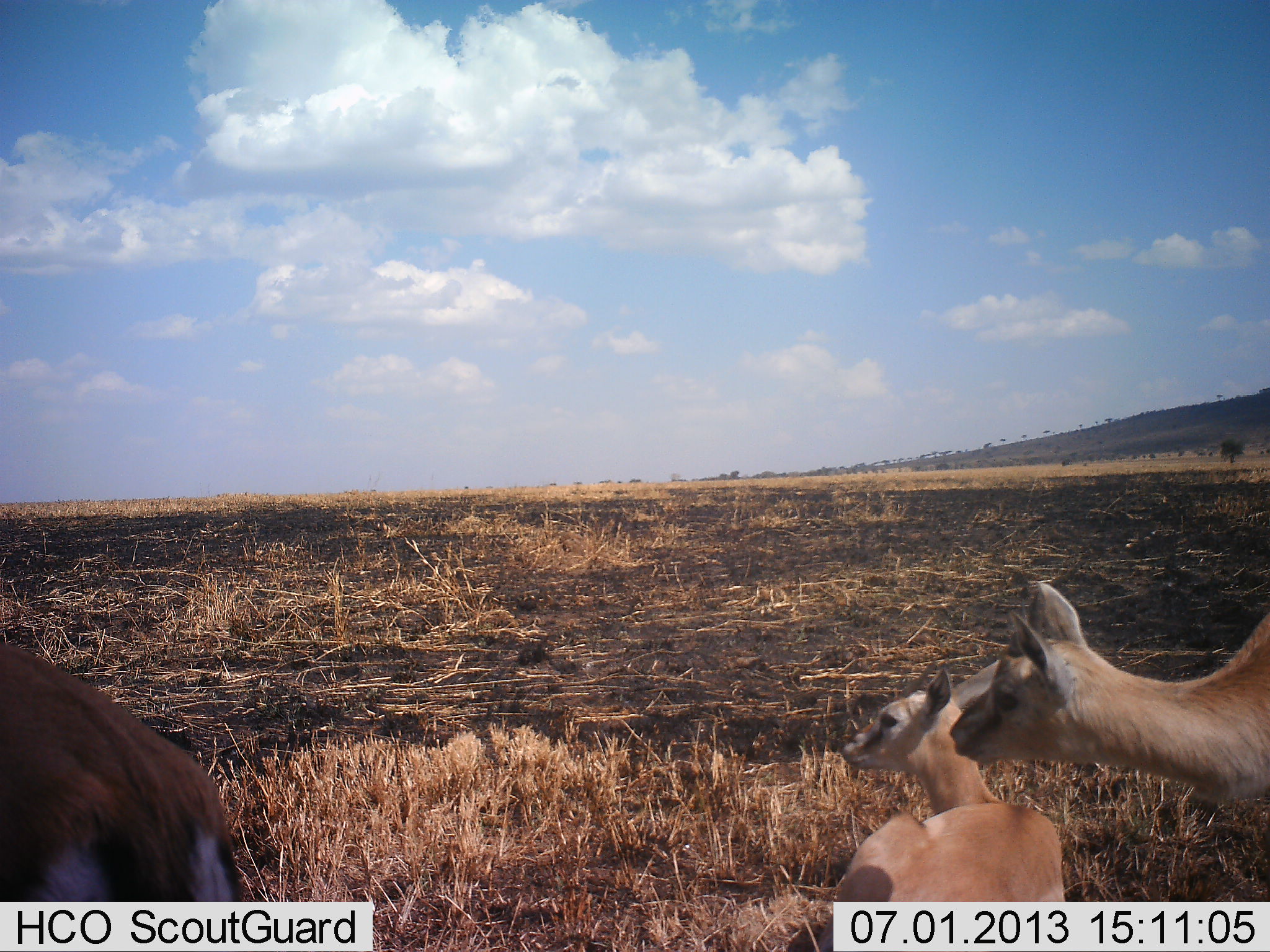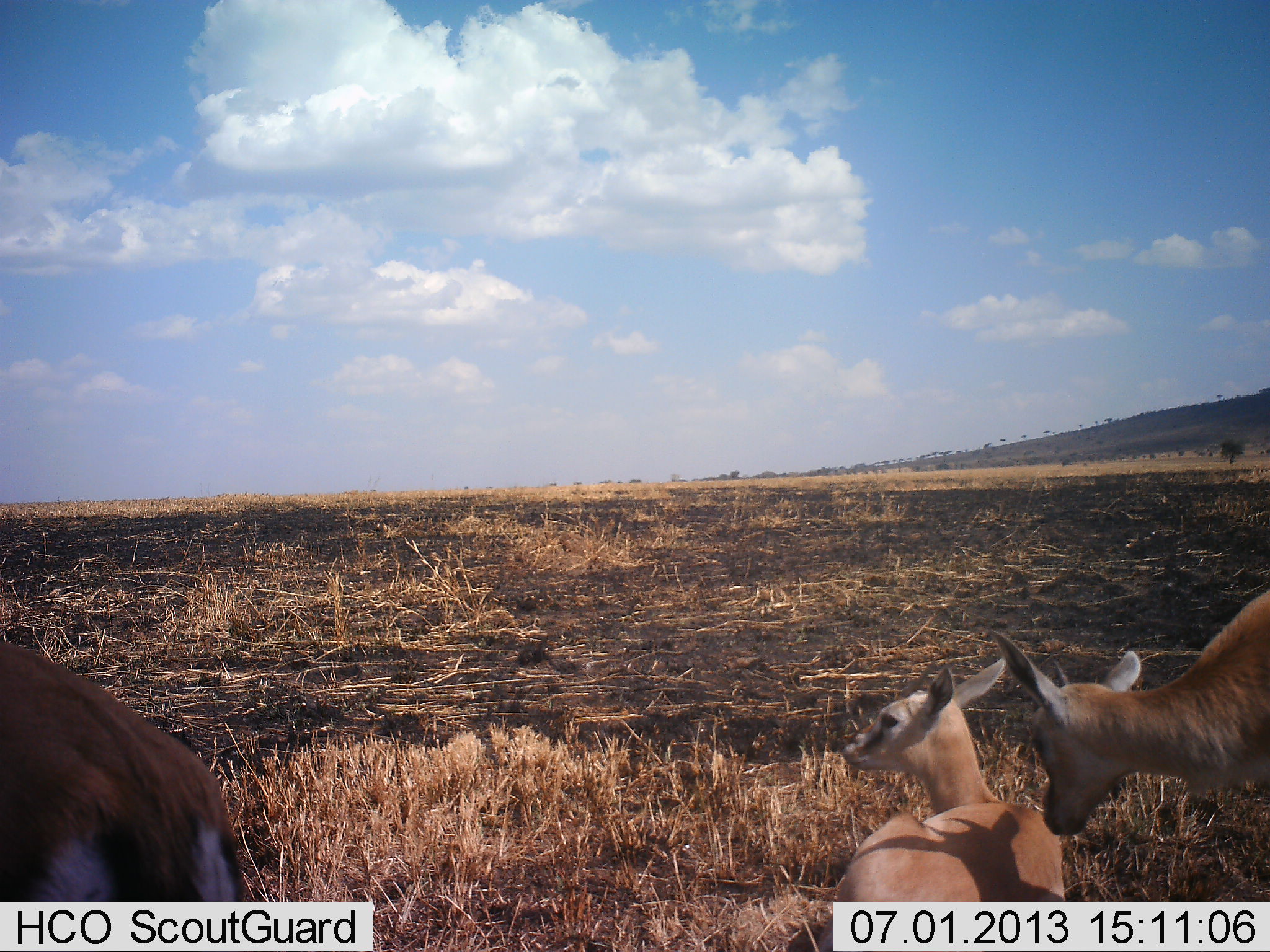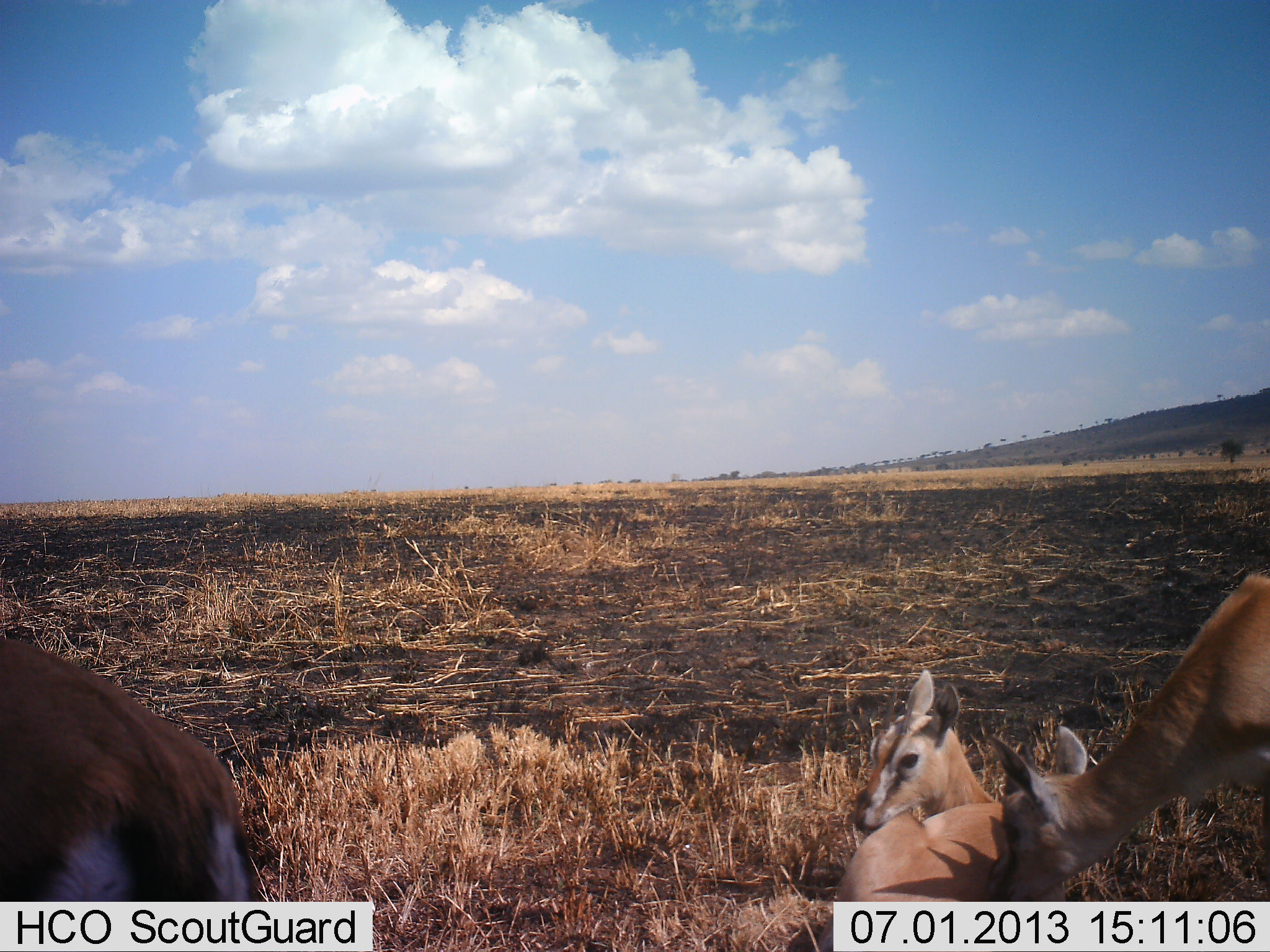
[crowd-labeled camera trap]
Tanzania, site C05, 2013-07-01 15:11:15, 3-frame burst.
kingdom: Animalia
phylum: Chordata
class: Mammalia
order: Artiodactyla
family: Bovidae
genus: Eudorcas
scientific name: Eudorcas thomsonii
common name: thomson's gazelle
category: gazellethomsons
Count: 3.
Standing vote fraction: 76%.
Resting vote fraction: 100%.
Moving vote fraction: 0%.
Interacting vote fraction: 18%.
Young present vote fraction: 41%.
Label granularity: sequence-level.